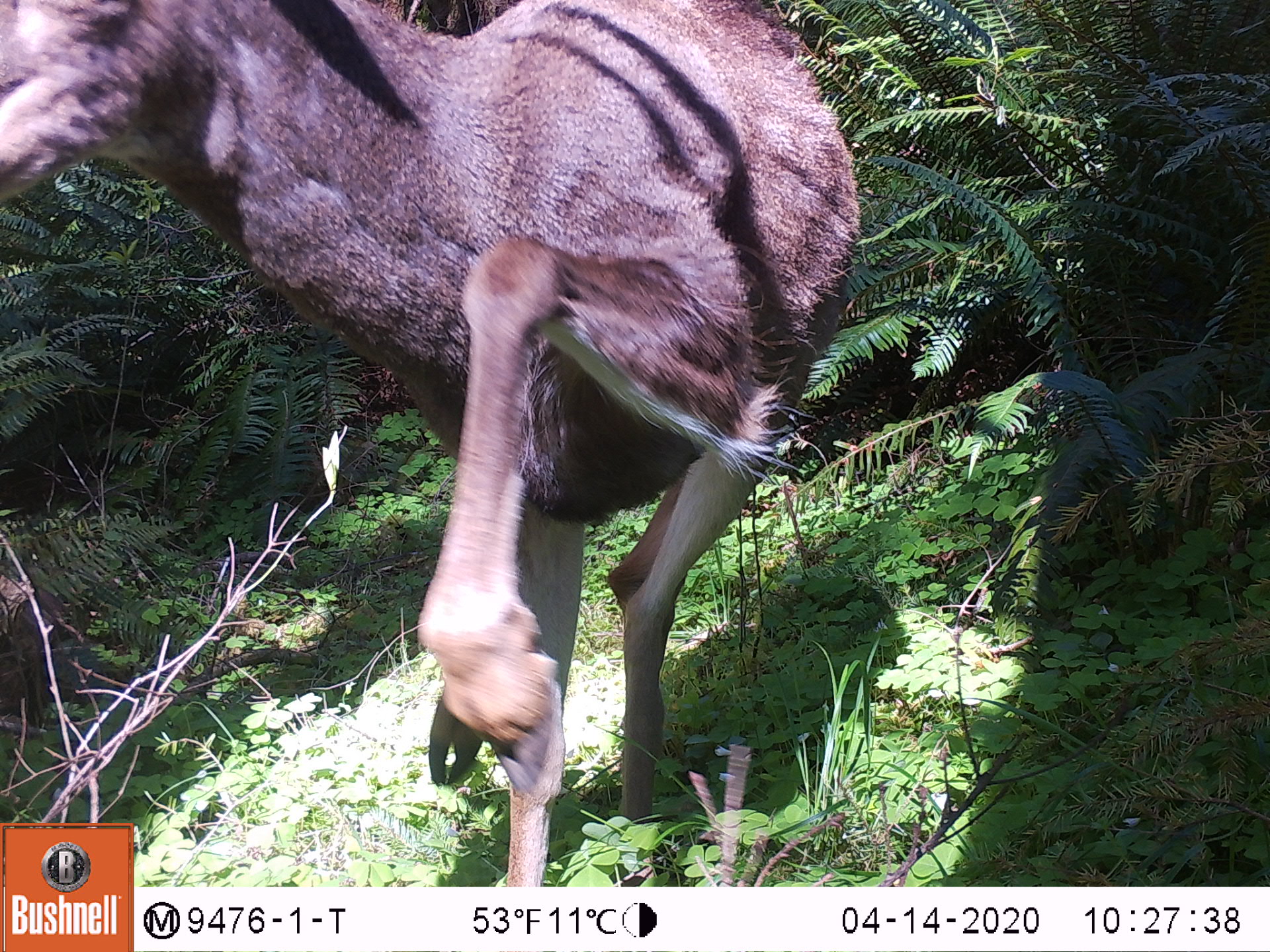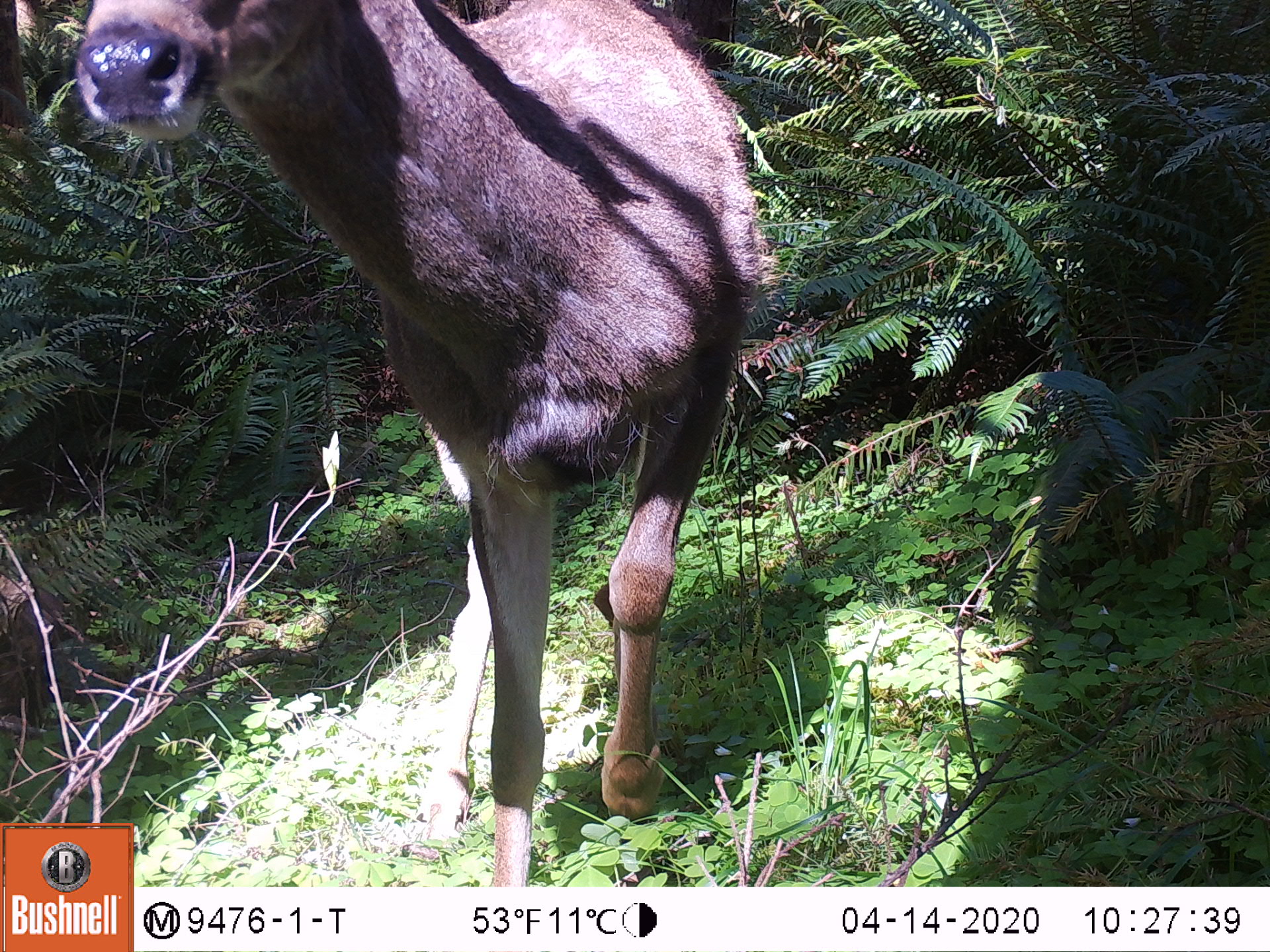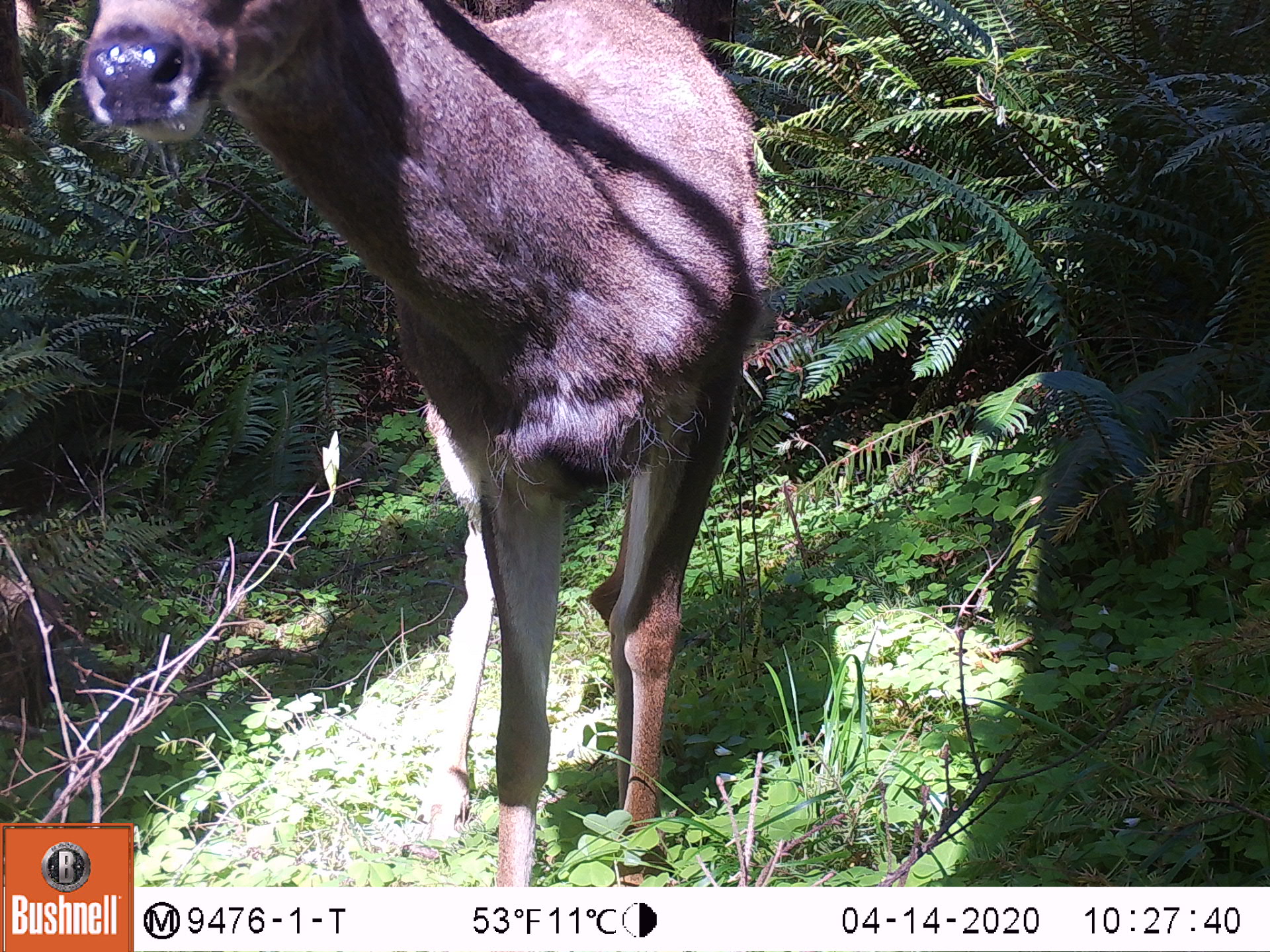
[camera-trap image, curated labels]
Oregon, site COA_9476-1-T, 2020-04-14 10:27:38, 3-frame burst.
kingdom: Animalia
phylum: Chordata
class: Mammalia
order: Artiodactyla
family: Cervidae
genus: Odocoileus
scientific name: Odocoileus hemionus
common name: black-tailed deer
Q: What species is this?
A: Black-tailed deer (Odocoileus hemionus).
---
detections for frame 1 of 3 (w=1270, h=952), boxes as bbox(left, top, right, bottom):
black-tailed deer: bbox(0, 0, 880, 814)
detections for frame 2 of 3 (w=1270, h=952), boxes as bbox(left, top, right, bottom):
black-tailed deer: bbox(71, 0, 770, 818)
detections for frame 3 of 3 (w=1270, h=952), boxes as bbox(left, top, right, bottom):
black-tailed deer: bbox(78, 0, 781, 818)